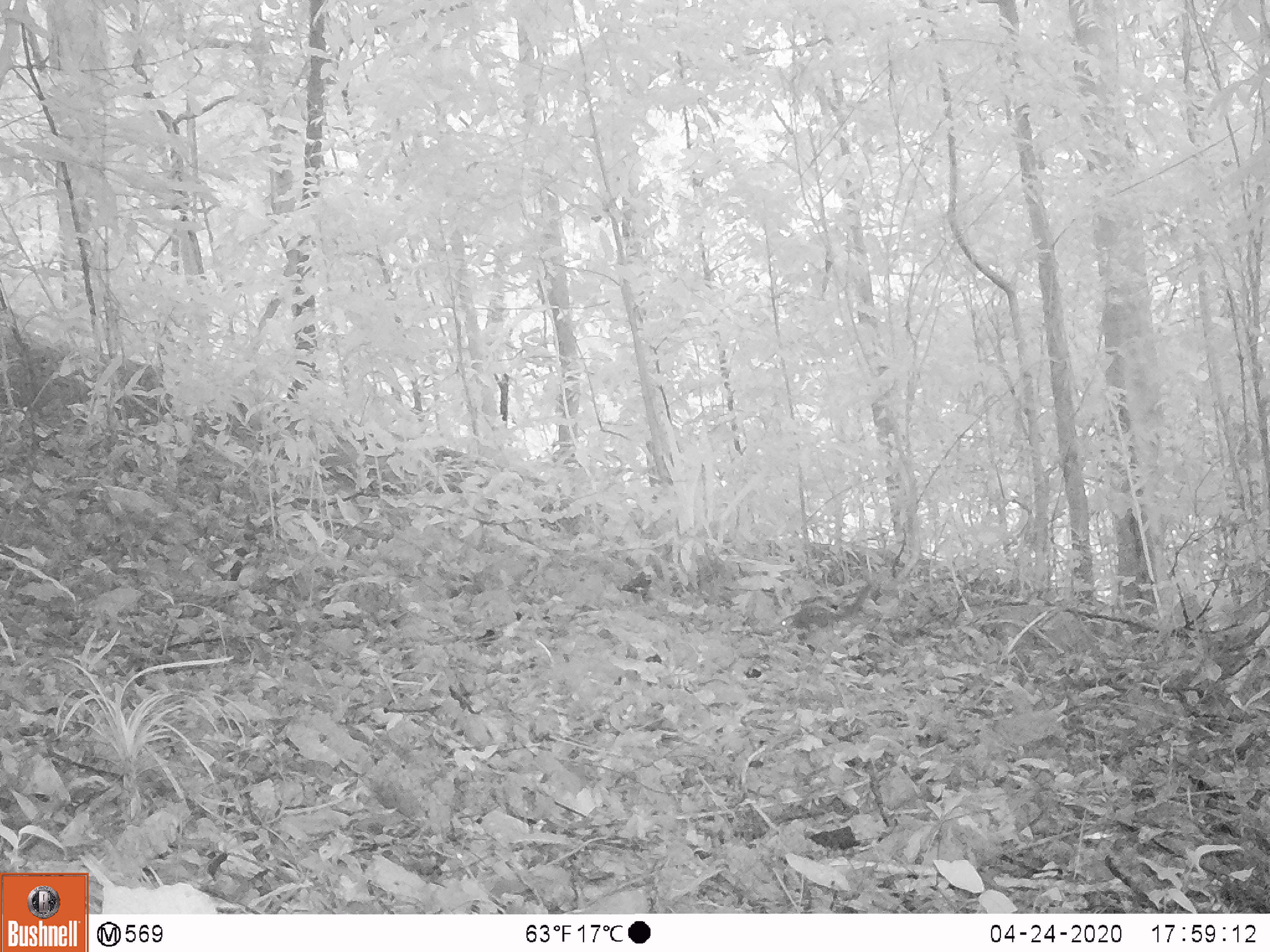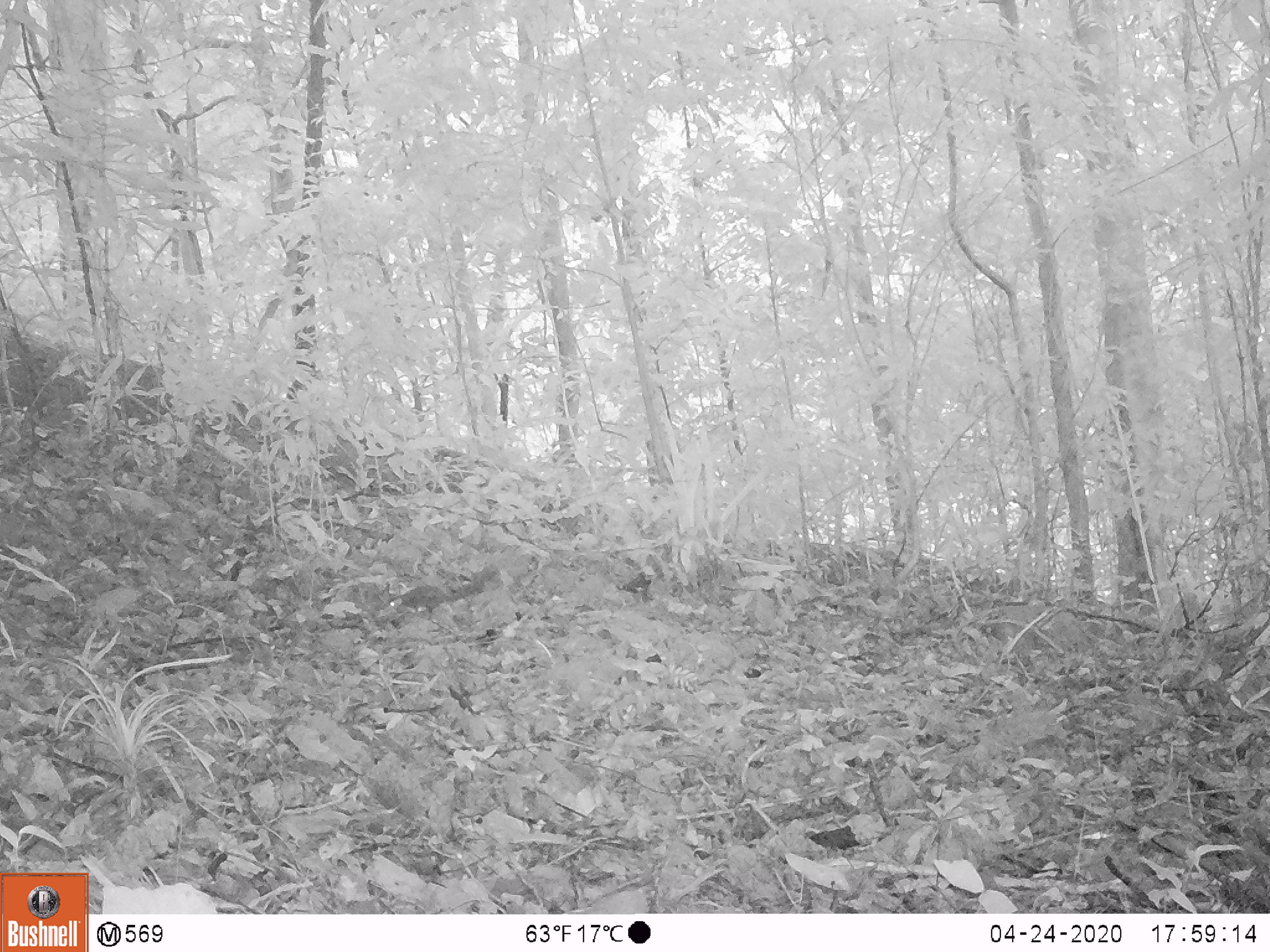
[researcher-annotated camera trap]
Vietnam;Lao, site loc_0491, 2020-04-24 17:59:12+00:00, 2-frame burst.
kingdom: Animalia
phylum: Chordata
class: Mammalia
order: Scandentia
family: Tupaiidae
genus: Tupaia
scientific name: Tupaia belangeri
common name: northern treeshrew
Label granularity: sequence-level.